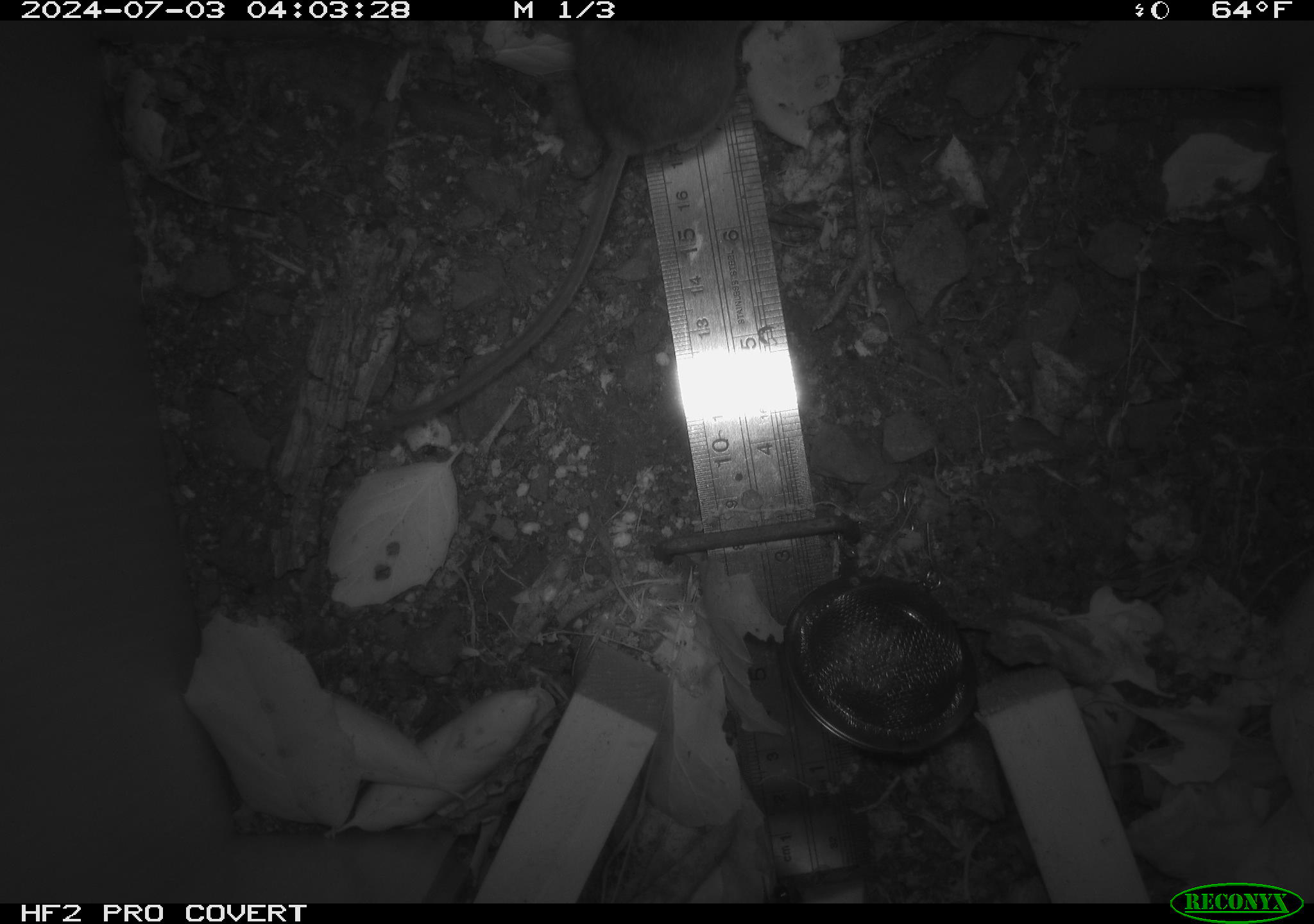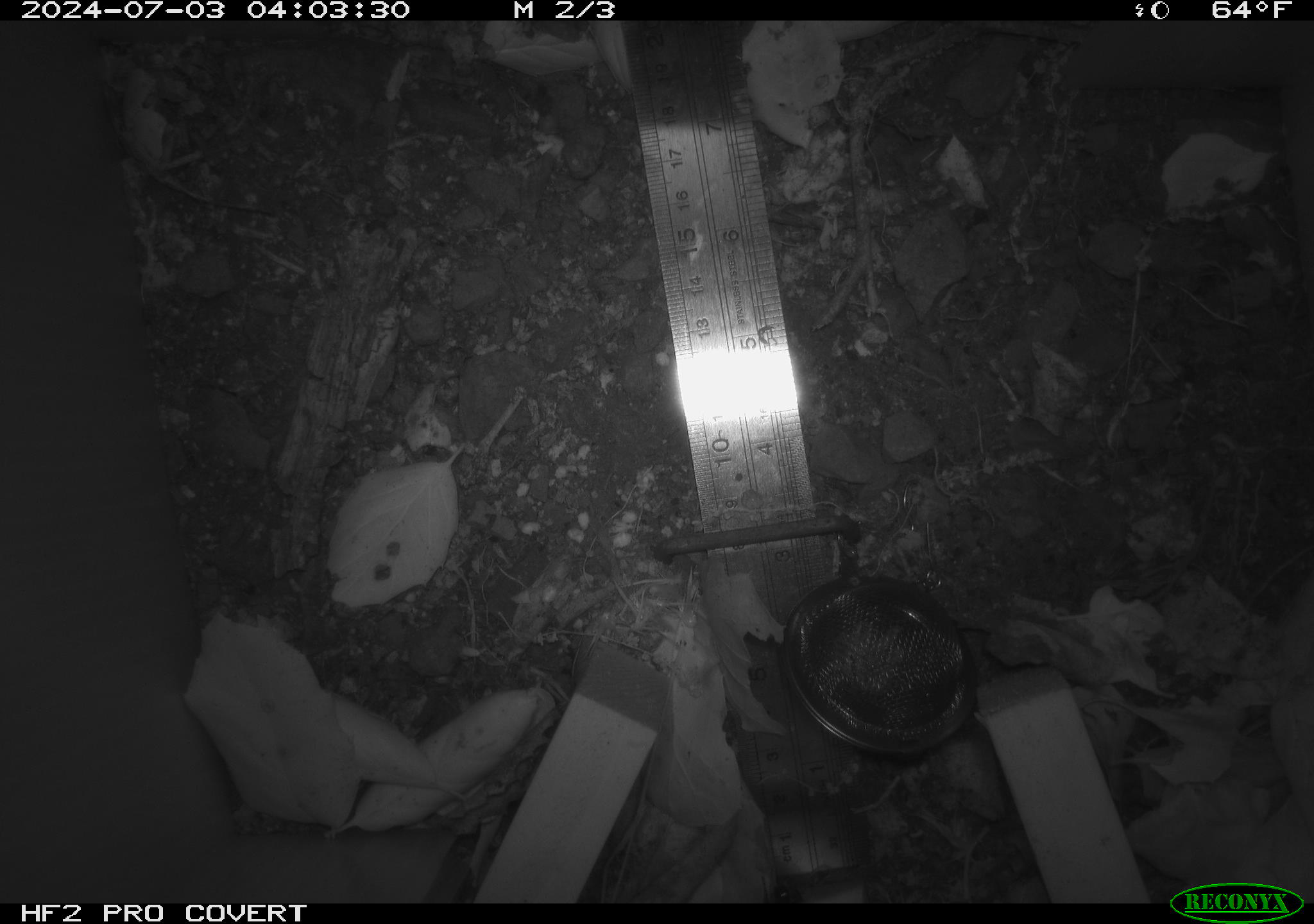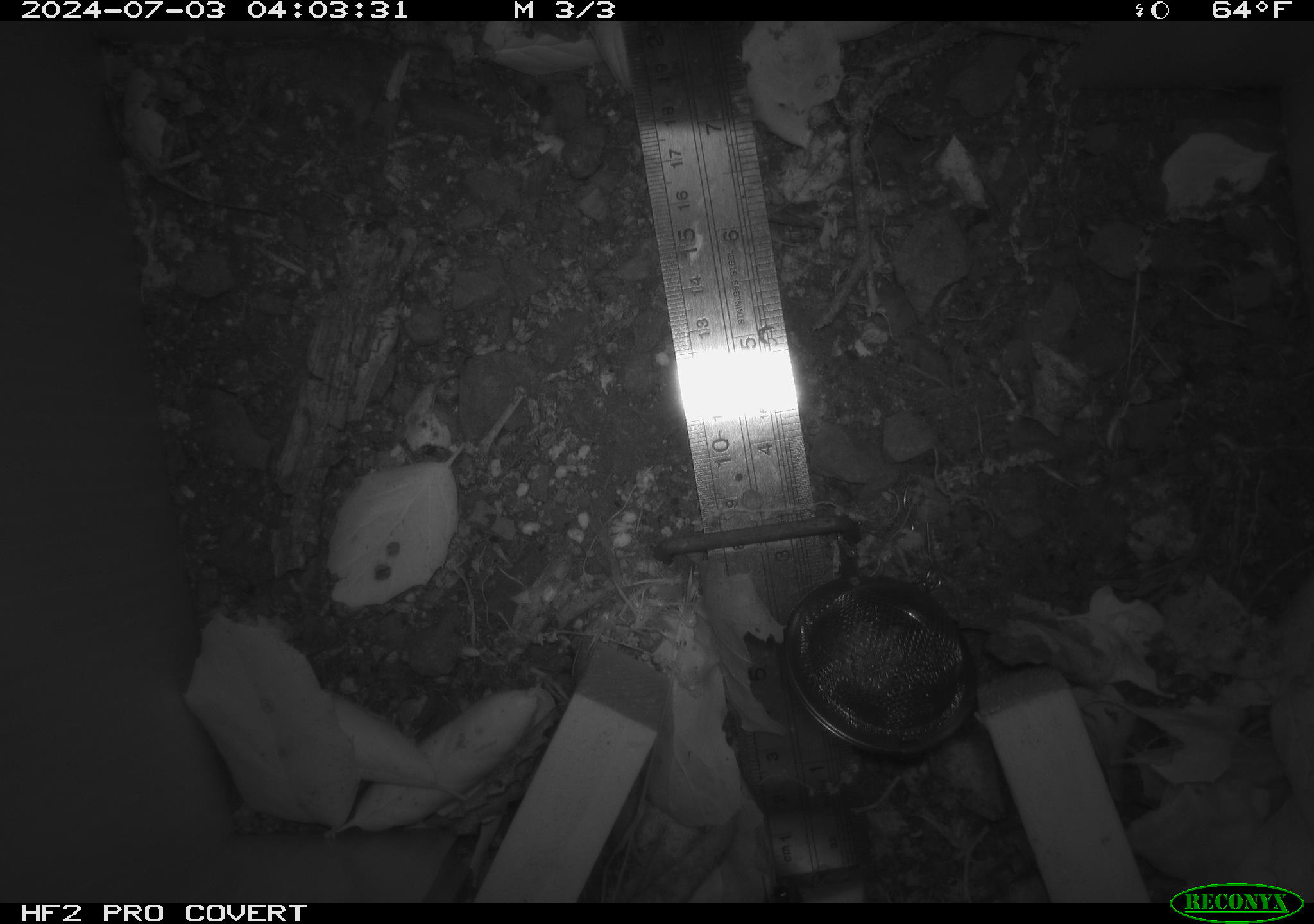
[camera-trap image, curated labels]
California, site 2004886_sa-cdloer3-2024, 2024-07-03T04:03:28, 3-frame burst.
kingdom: Animalia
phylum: Chordata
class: Mammalia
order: Rodentia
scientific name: Rodentia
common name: rodent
Rodent (Rodentia).